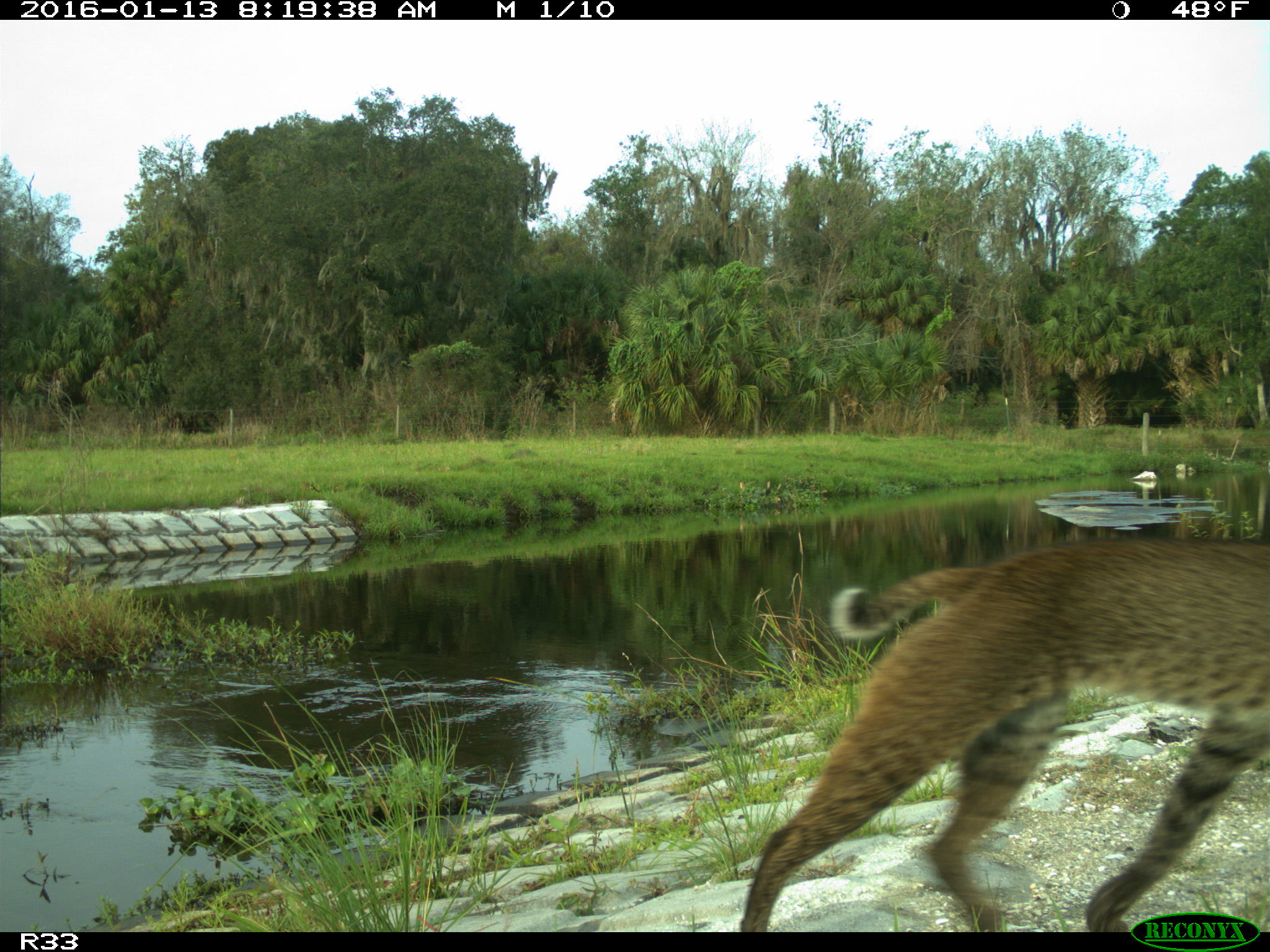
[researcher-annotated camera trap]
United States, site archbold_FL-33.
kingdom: Animalia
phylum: Chordata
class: Mammalia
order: Carnivora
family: Felidae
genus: Lynx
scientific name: Lynx rufus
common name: bobcat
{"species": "Lynx rufus (bobcat)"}